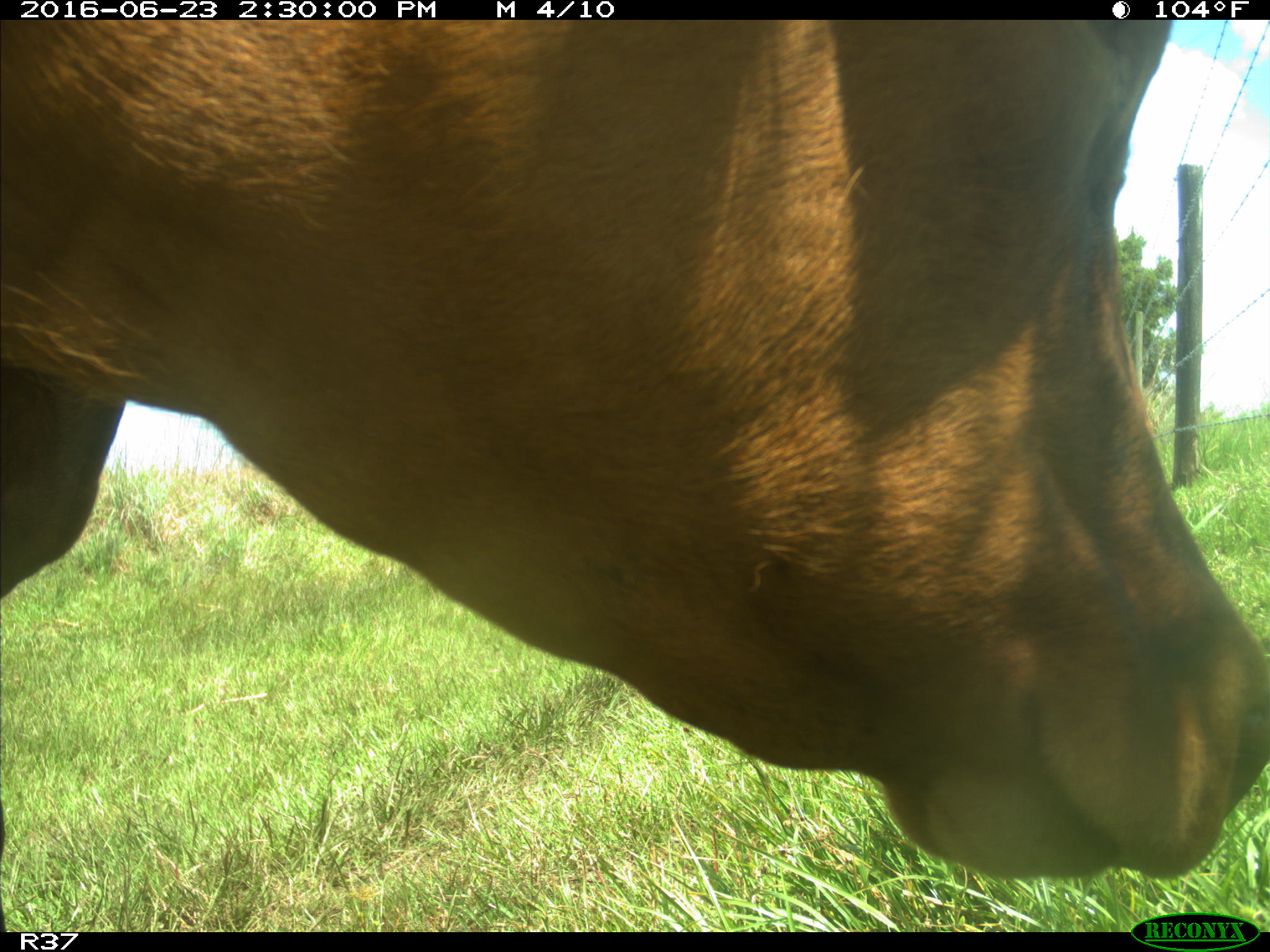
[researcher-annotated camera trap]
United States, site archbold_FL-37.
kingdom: Animalia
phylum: Chordata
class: Mammalia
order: Artiodactyla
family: Bovidae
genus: Bos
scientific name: Bos taurus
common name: domestic cow